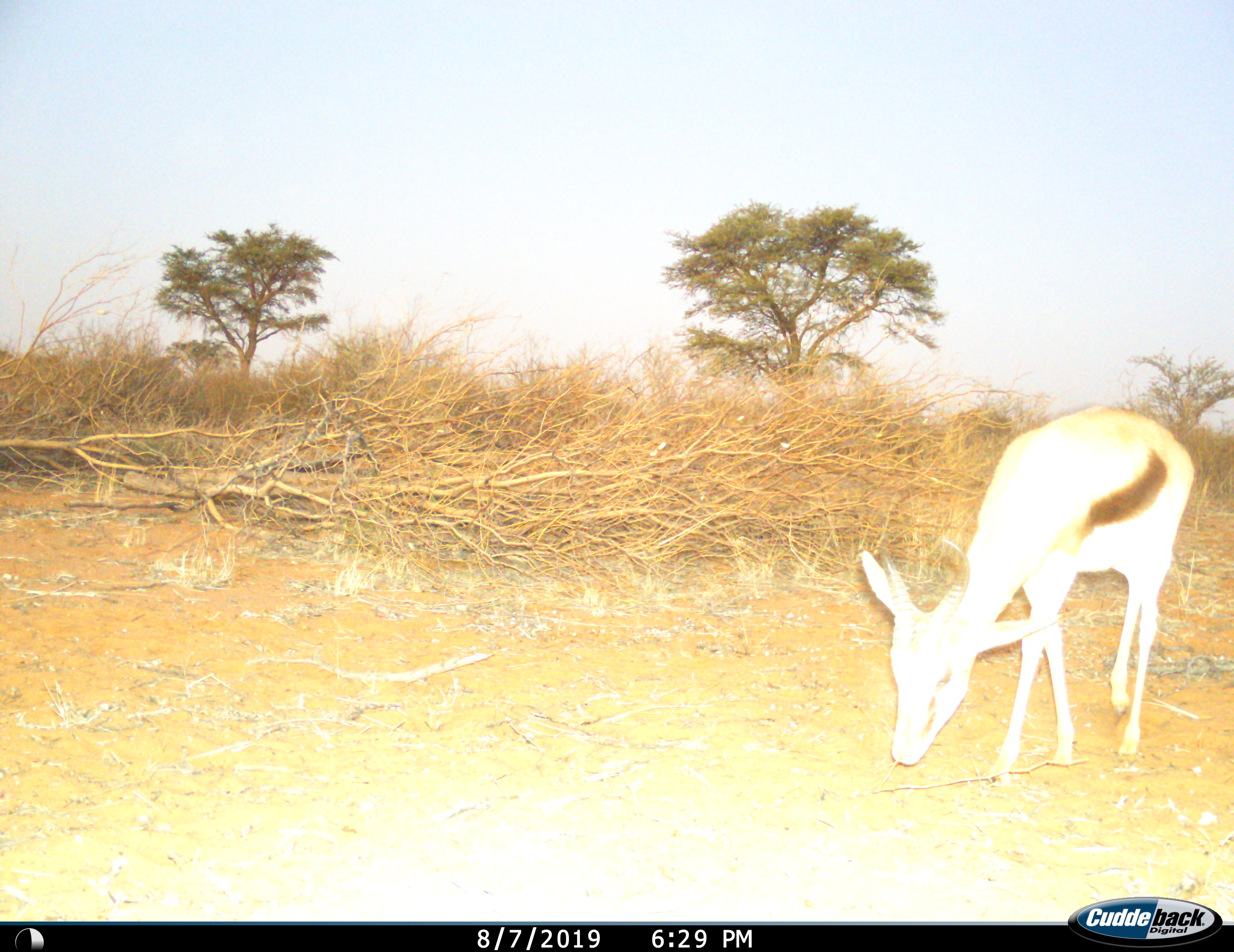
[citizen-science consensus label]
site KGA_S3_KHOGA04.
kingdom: Animalia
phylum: Chordata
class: Mammalia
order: Artiodactyla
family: Bovidae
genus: Antidorcas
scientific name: Antidorcas marsupialis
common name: springbok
Springbok (Antidorcas marsupialis), count 1. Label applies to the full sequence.